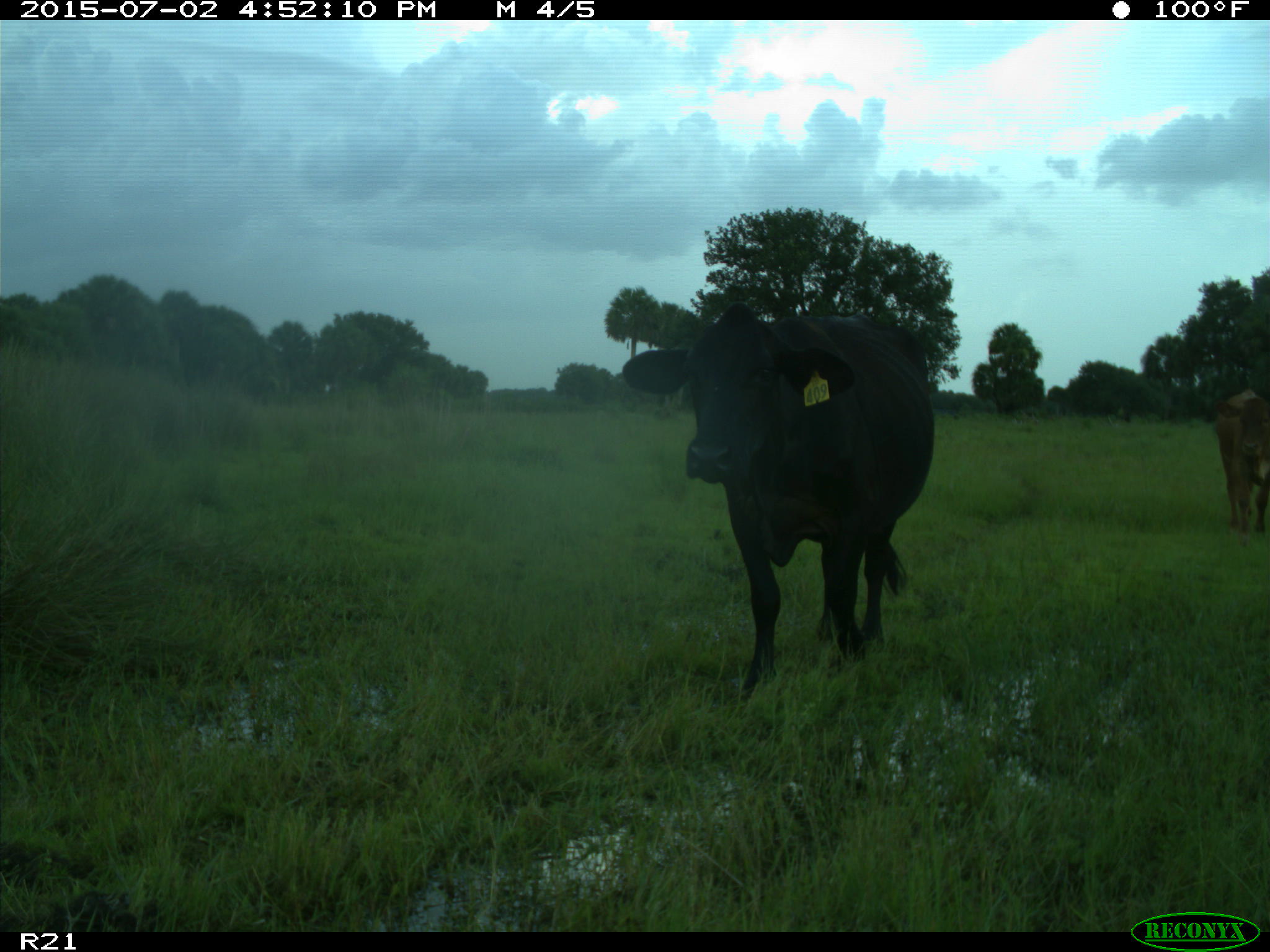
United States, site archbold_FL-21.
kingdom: Animalia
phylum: Chordata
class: Mammalia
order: Artiodactyla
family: Bovidae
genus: Bos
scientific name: Bos taurus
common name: domestic cow